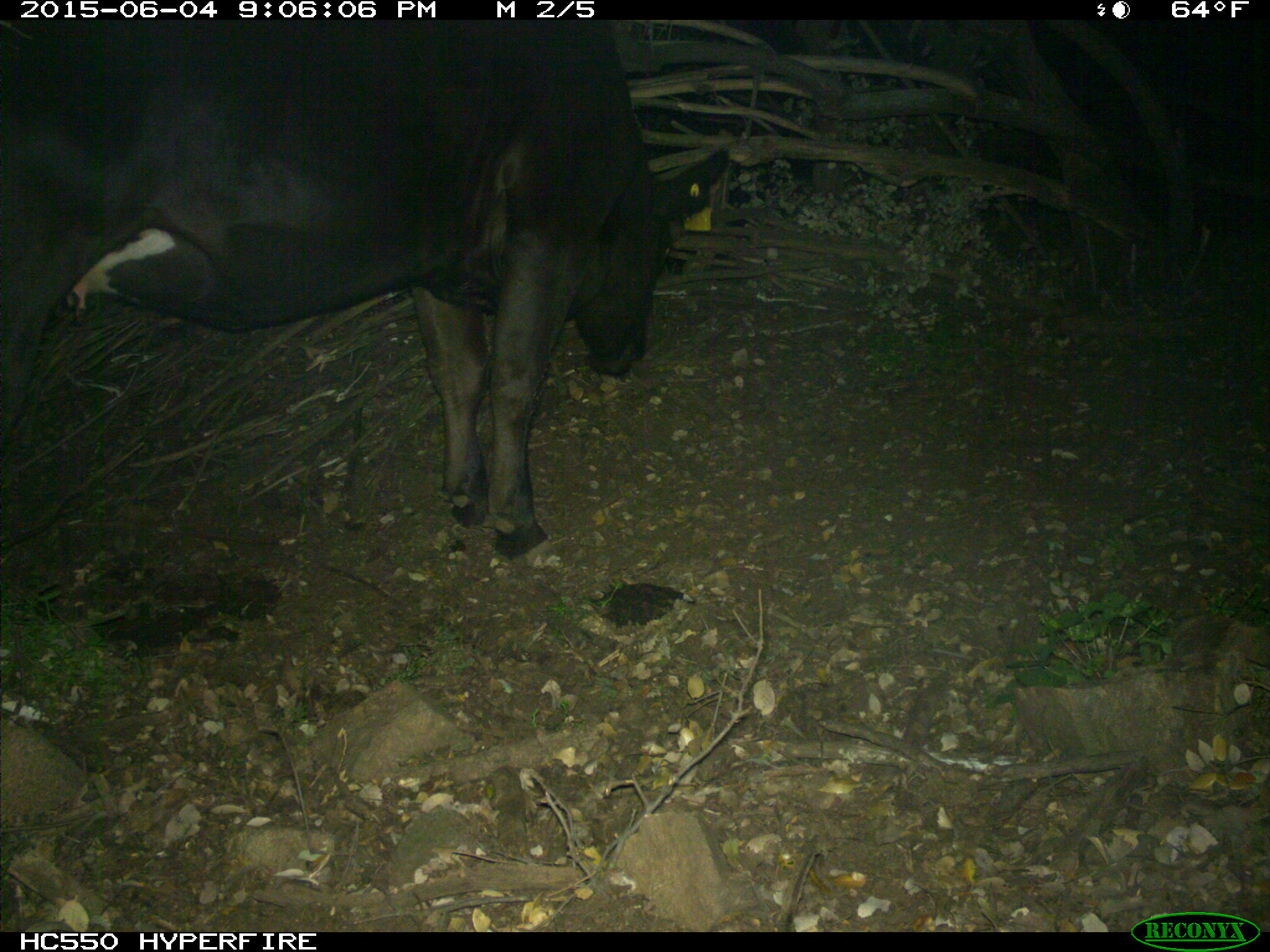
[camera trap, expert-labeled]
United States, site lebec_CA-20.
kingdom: Animalia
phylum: Chordata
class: Mammalia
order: Artiodactyla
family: Bovidae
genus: Bos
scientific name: Bos taurus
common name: domestic cow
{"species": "Bos taurus (domestic cow)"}